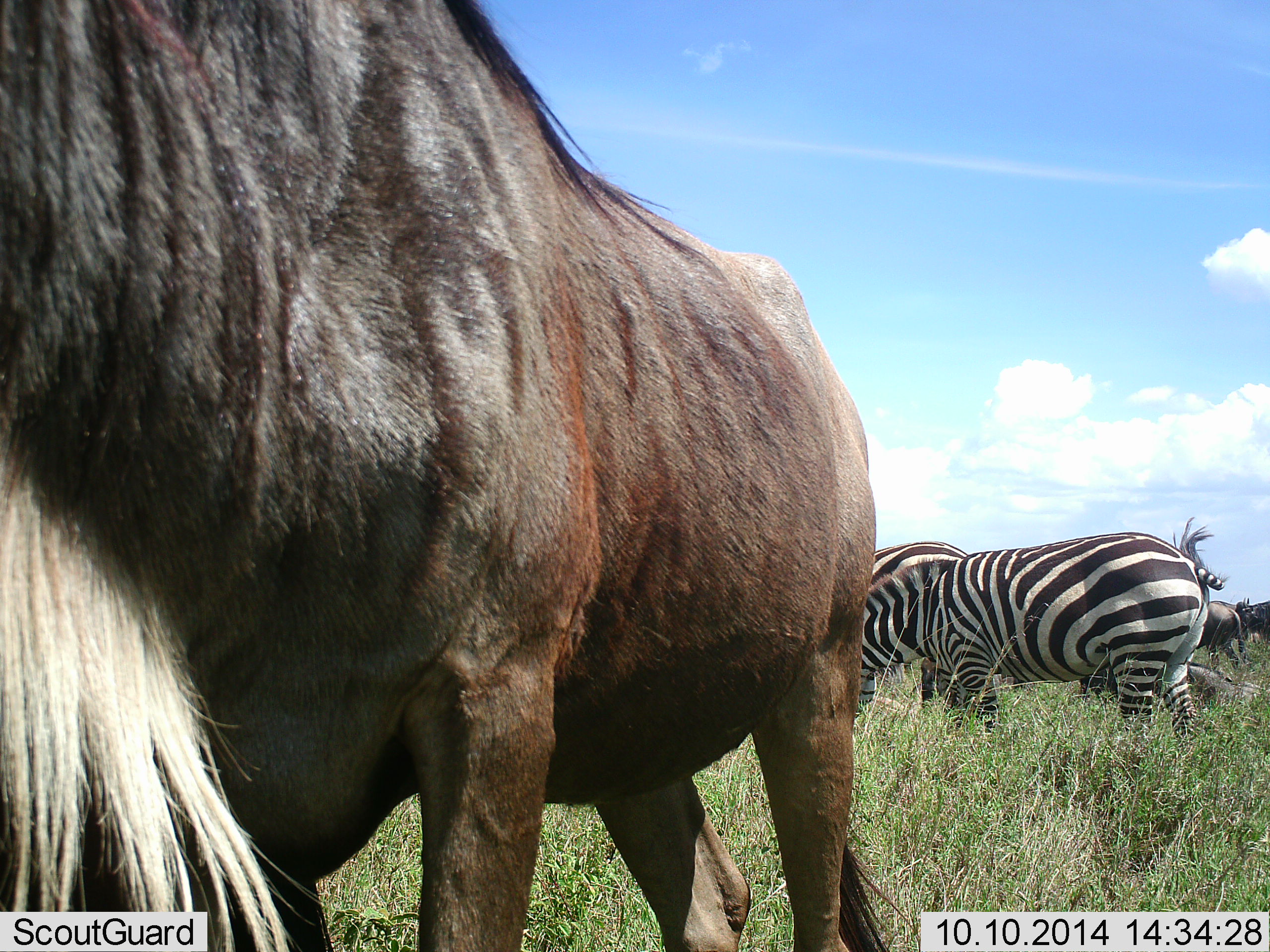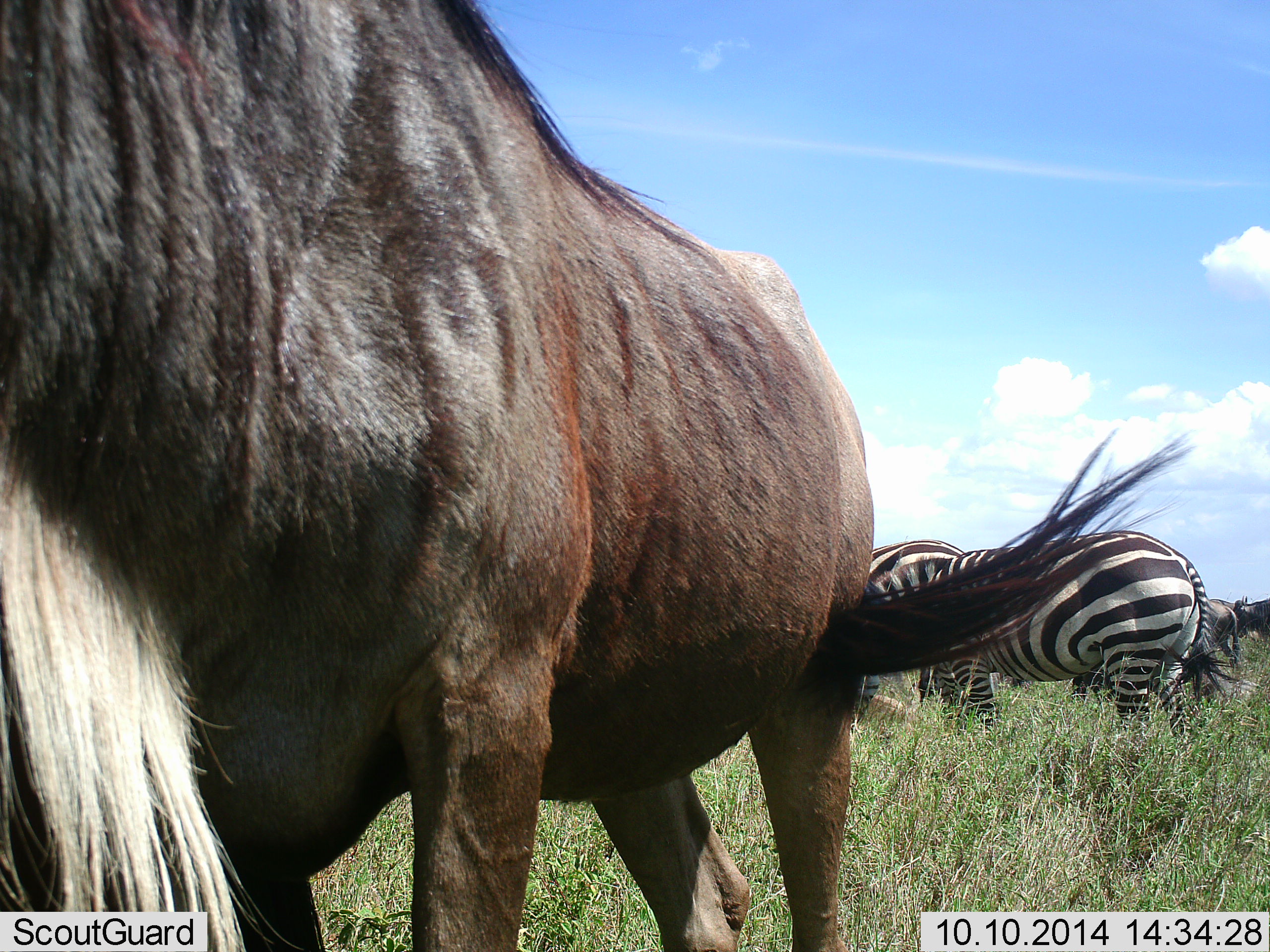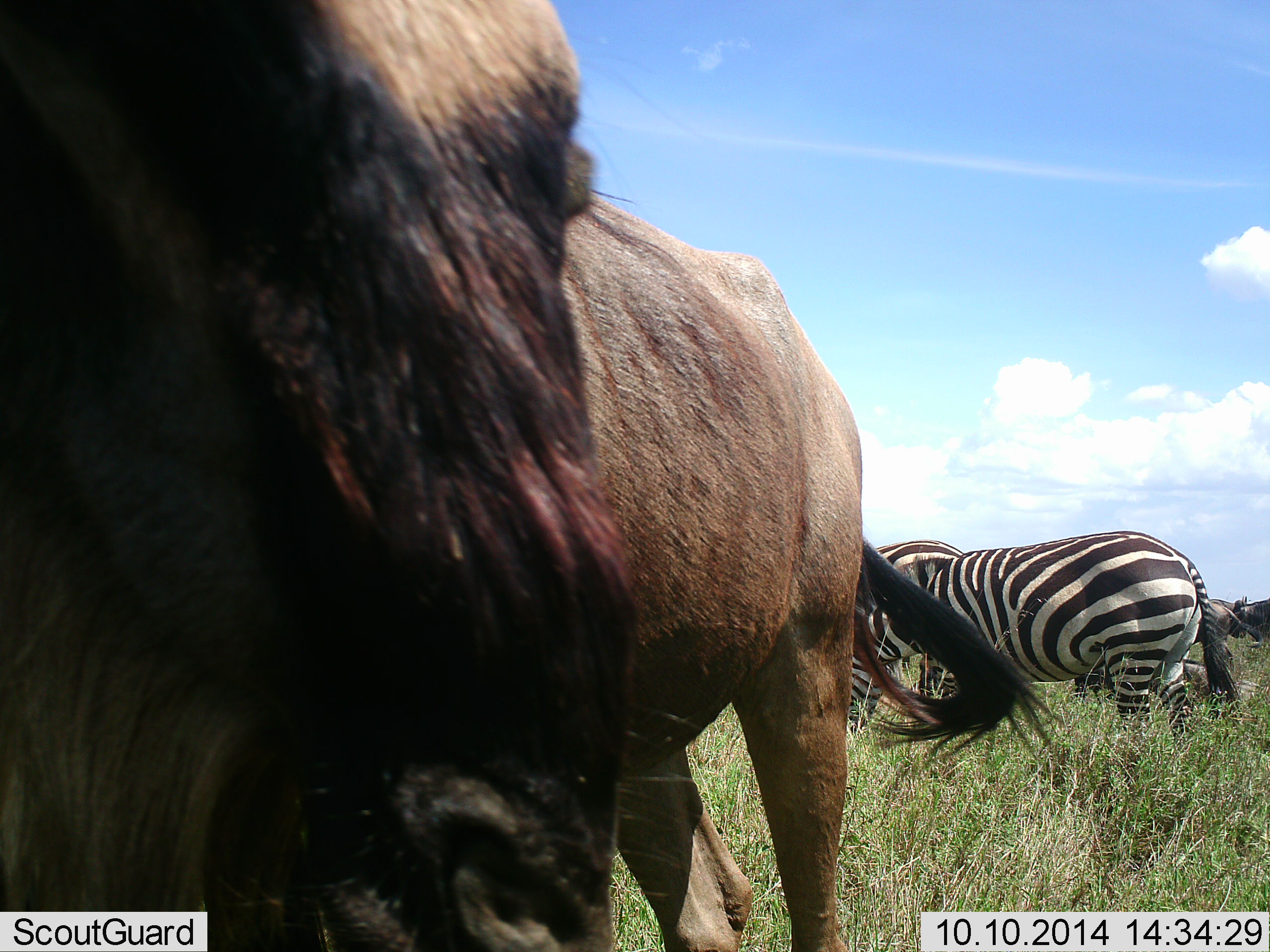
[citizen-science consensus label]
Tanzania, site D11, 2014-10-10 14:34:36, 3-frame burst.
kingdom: Animalia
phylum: Chordata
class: Mammalia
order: Artiodactyla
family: Bovidae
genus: Connochaetes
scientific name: Connochaetes taurinus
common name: blue wildebeest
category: wildebeest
Wildebeest (blue wildebeest) (Connochaetes taurinus), count 3. Behavior (volunteer vote fractions): standing 82%, resting 9%, moving 0%, interacting 0%. Young present (vote fraction): 0%. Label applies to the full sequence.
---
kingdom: Animalia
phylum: Chordata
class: Mammalia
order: Perissodactyla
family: Equidae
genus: Equus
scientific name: Equus quagga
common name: plains zebra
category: zebra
Zebra (plains zebra) (Equus quagga), count 2. Behavior (volunteer vote fractions): standing 30%, resting 0%, moving 0%, interacting 0%. Young present (vote fraction): 0%. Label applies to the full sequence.